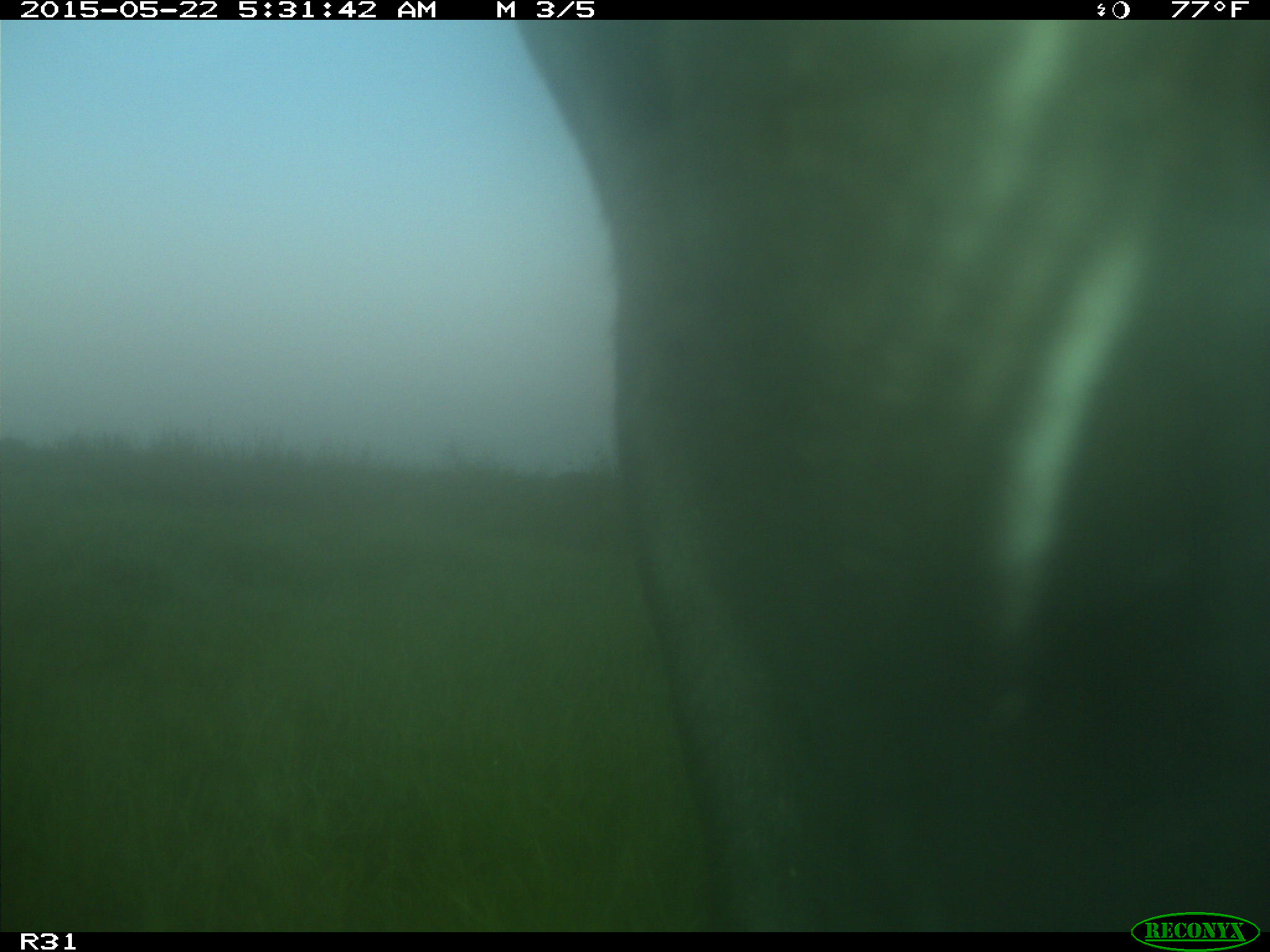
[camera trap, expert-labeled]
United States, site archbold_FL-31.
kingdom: Animalia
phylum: Chordata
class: Mammalia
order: Artiodactyla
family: Bovidae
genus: Bos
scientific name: Bos taurus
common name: domestic cow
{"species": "Bos taurus (domestic cow)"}